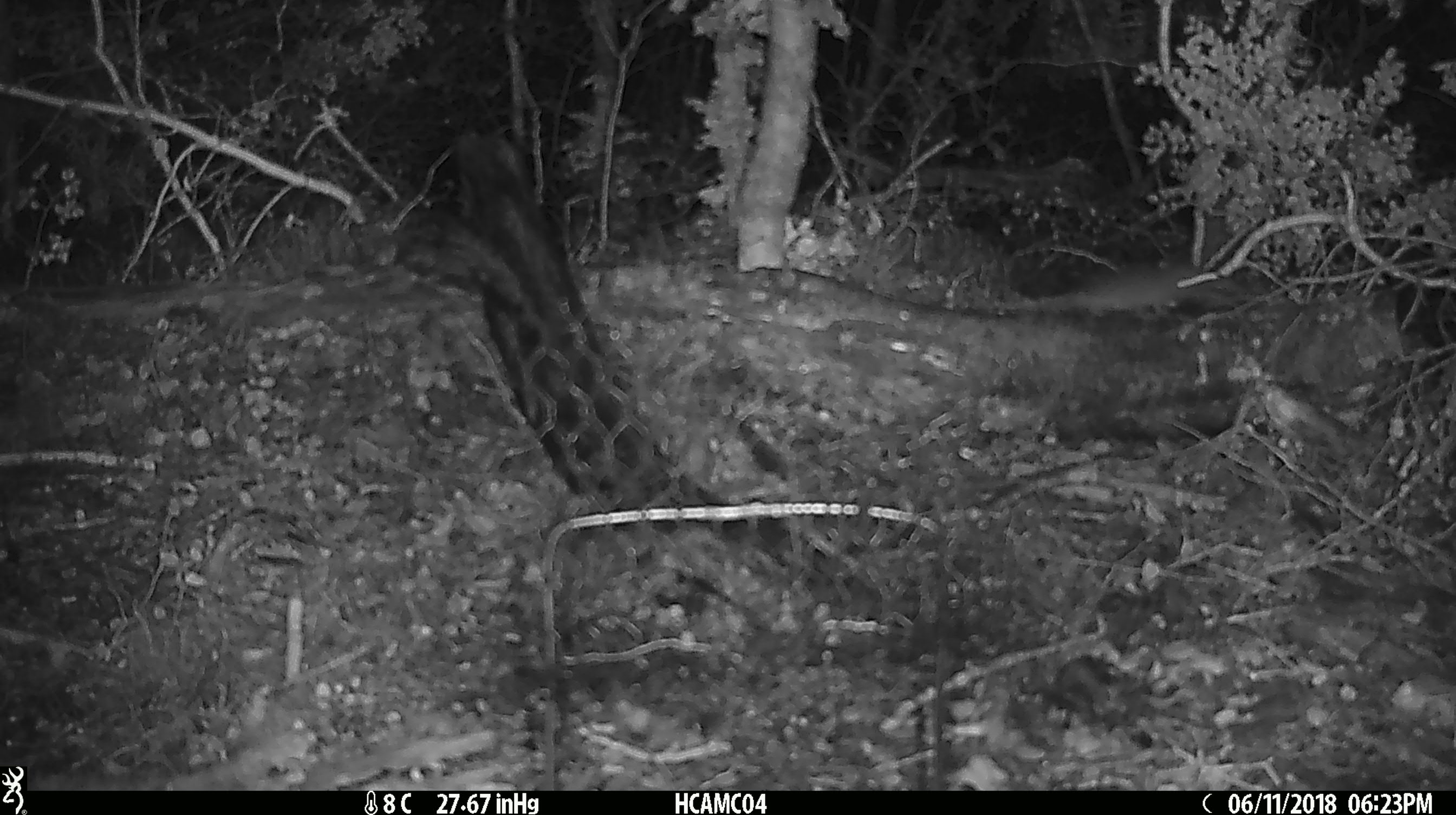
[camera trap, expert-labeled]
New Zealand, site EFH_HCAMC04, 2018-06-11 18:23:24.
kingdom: Animalia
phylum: Chordata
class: Mammalia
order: Rodentia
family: Muridae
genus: Mus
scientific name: Mus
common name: mouse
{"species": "mouse (Mus)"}